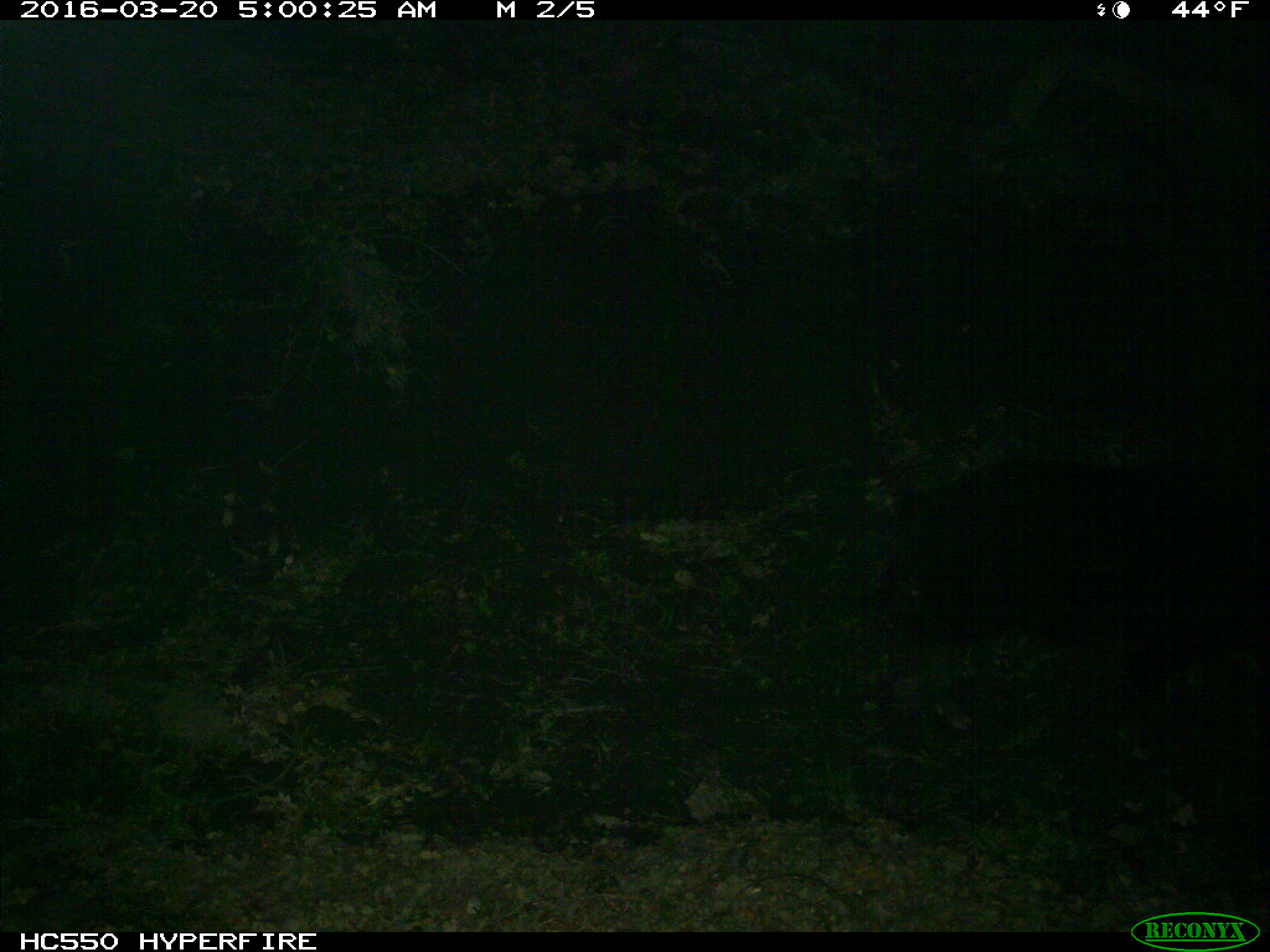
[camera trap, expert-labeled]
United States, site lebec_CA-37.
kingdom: Animalia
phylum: Chordata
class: Mammalia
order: Artiodactyla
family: Suidae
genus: Sus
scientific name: Sus scrofa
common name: wild boar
Sus scrofa (wild boar).